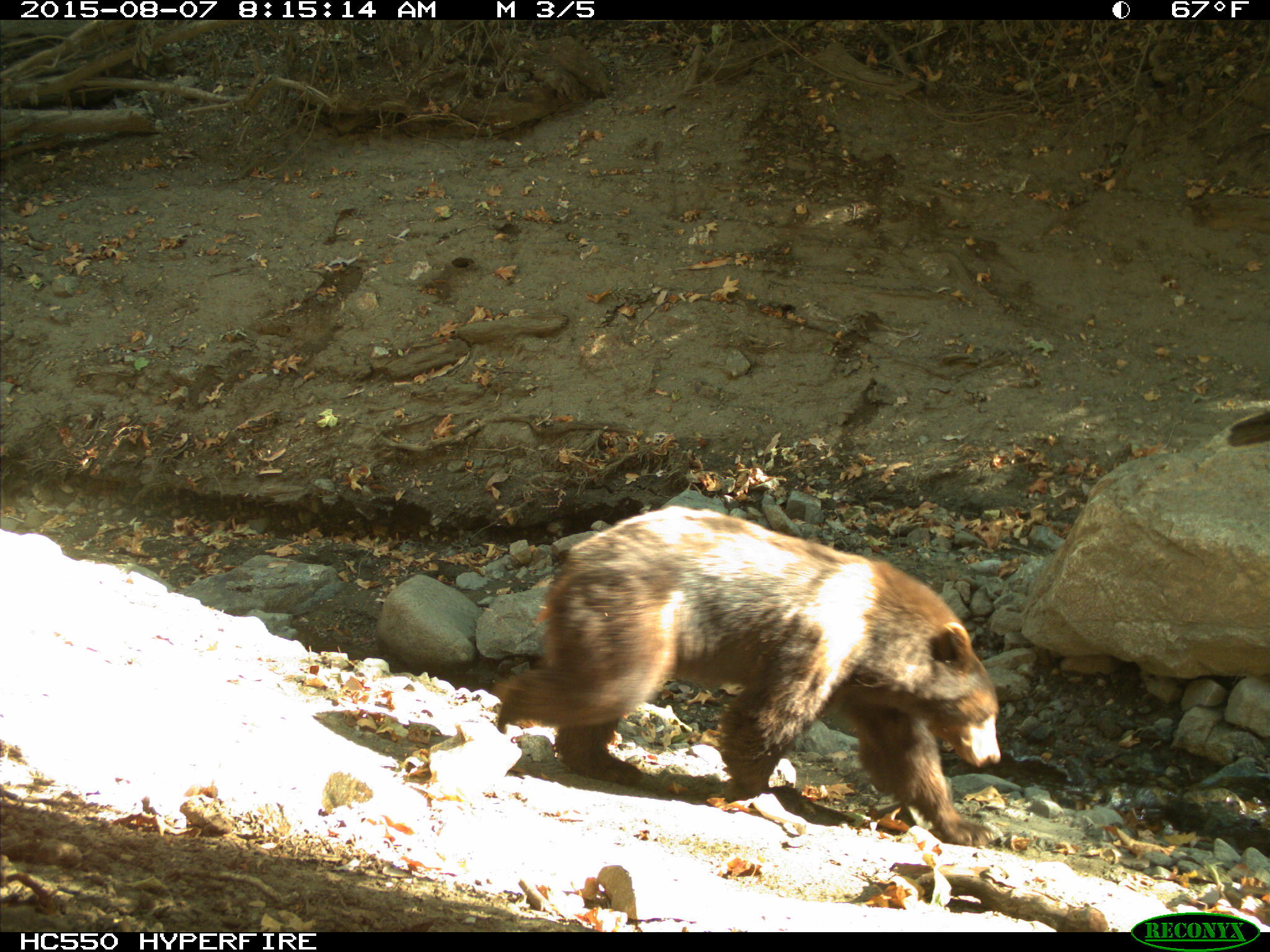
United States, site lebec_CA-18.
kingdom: Animalia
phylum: Chordata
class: Mammalia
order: Carnivora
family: Ursidae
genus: Ursus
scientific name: Ursus americanus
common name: american black bear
Ursus americanus (american black bear).